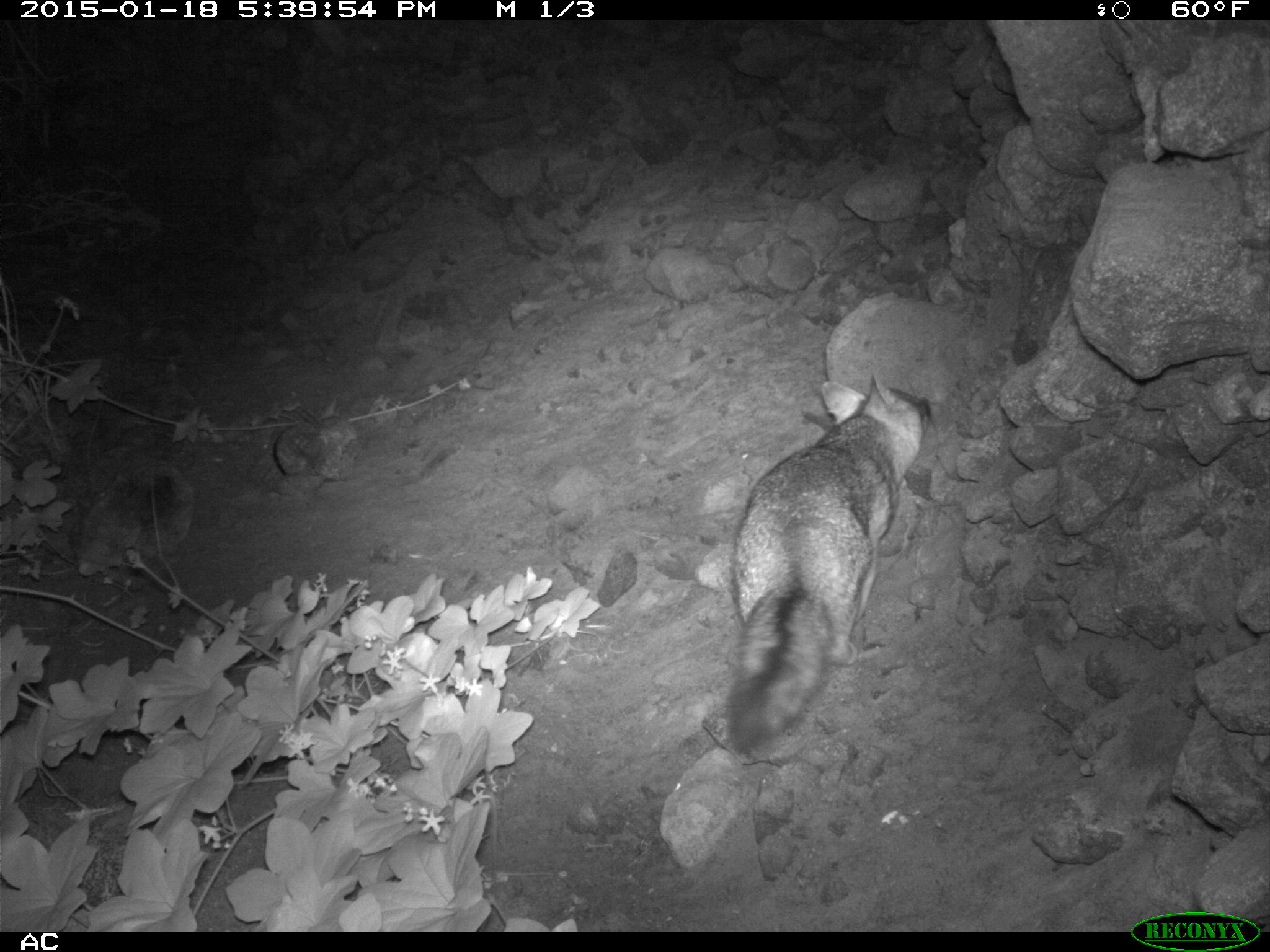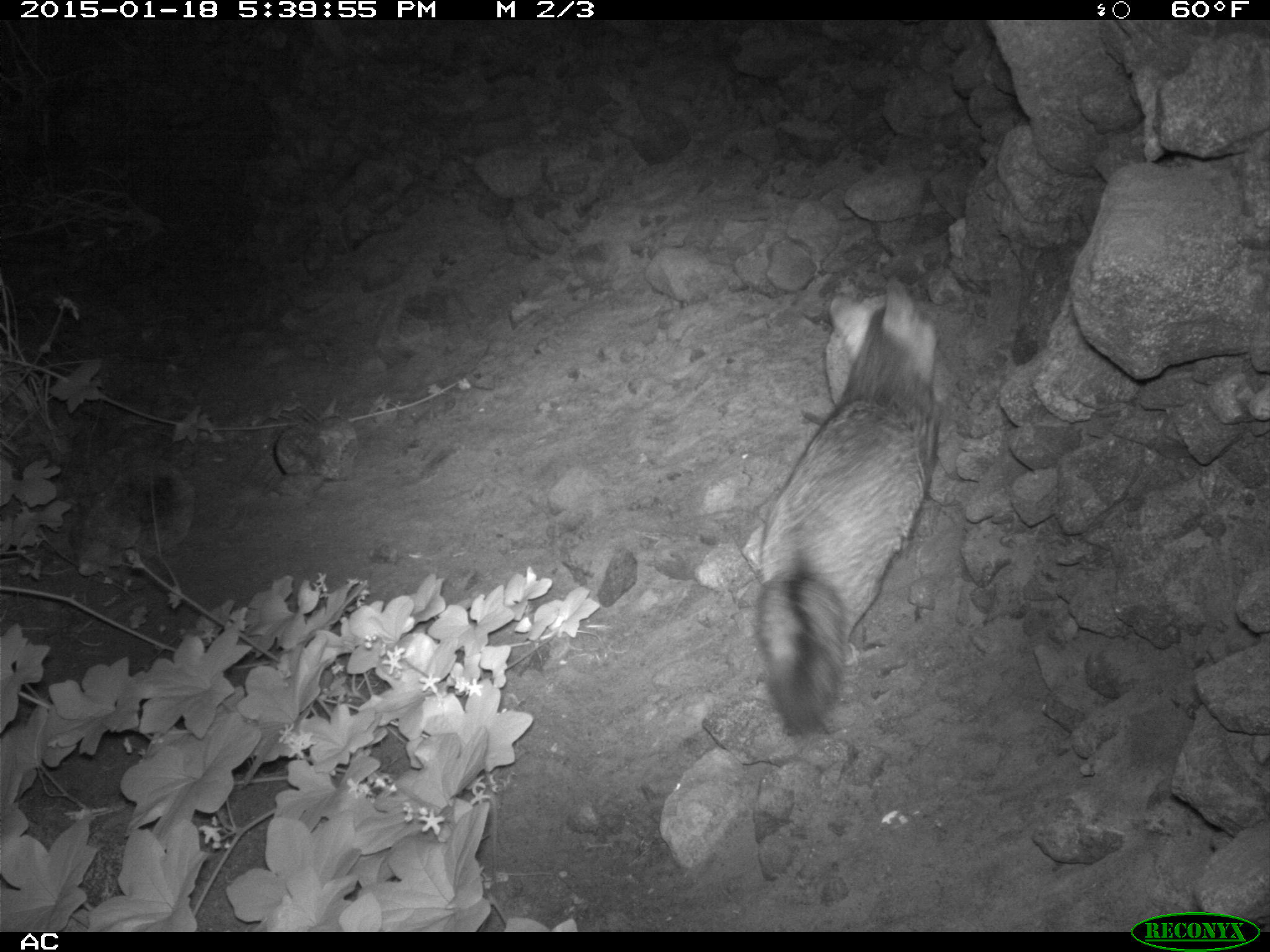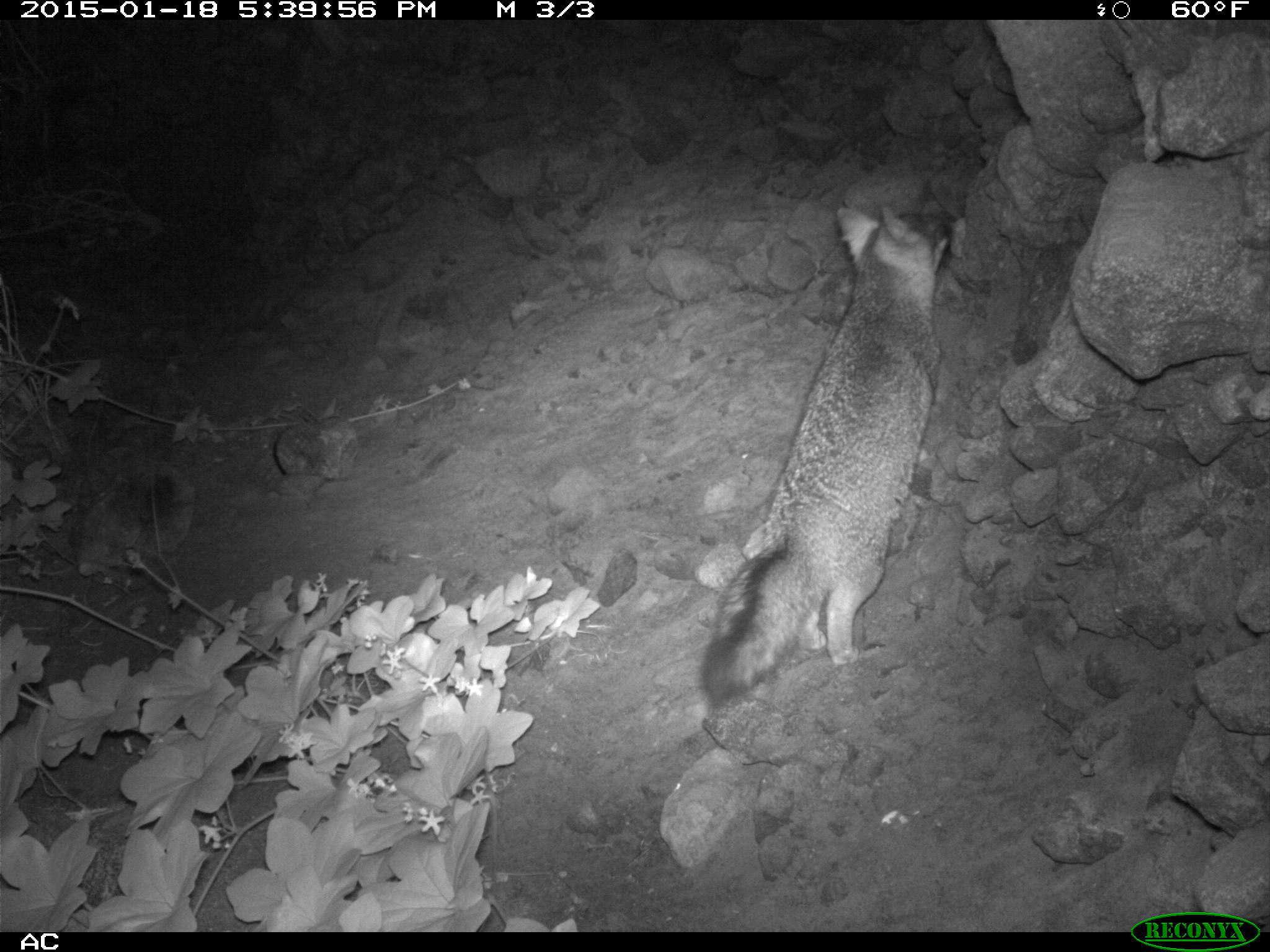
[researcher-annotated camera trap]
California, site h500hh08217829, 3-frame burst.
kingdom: Animalia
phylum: Chordata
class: Mammalia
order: Carnivora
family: Canidae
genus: Urocyon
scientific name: Urocyon littoralis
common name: island fox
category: fox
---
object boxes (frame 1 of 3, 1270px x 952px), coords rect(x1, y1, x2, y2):
fox: rect(722, 371, 932, 757)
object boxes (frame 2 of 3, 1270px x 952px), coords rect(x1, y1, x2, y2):
fox: rect(756, 274, 940, 733)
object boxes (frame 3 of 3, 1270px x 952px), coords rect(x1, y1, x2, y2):
fox: rect(695, 204, 955, 705)